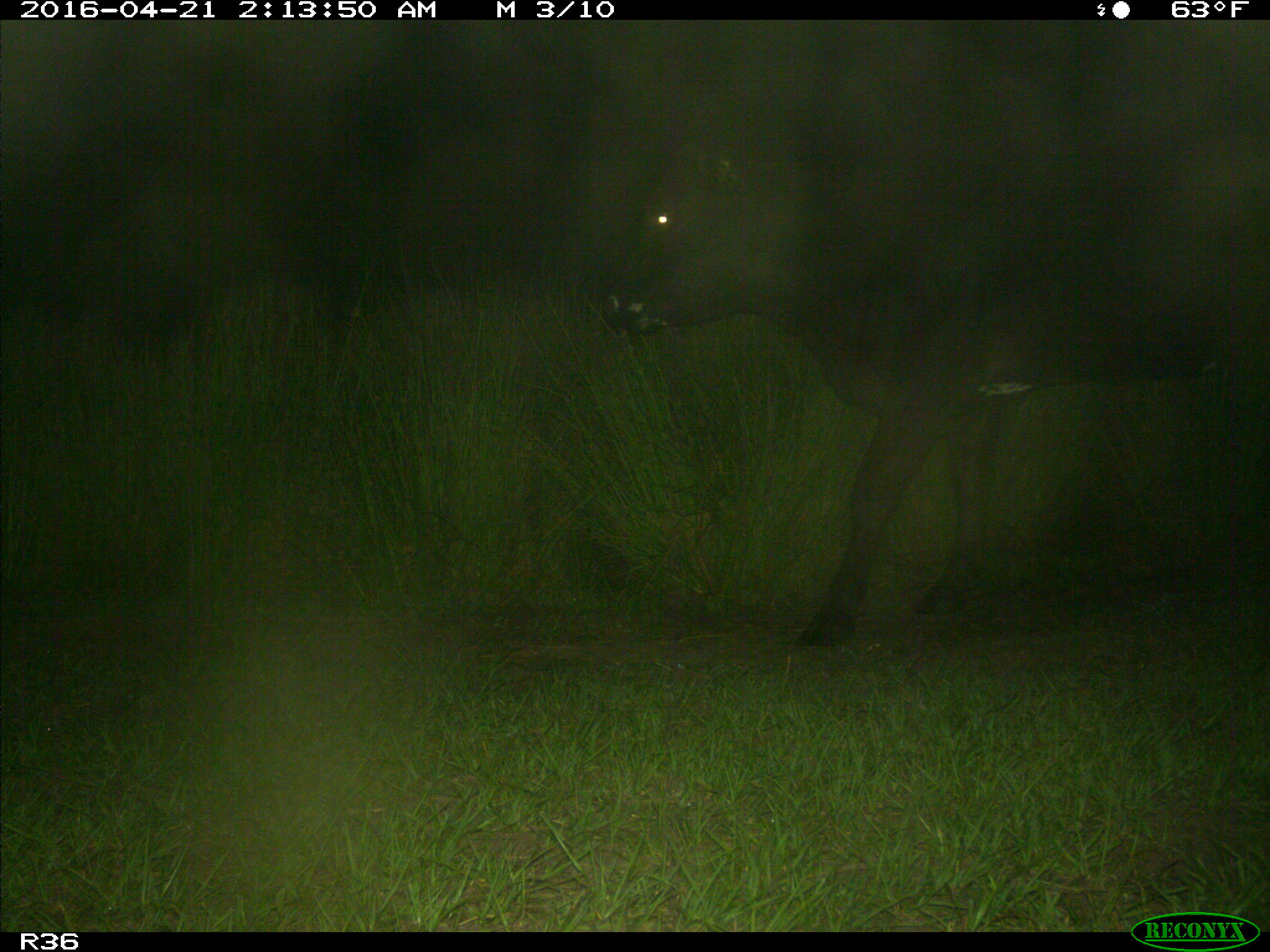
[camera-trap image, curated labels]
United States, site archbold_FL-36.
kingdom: Animalia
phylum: Chordata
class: Mammalia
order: Artiodactyla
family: Bovidae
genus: Bos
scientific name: Bos taurus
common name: domestic cow